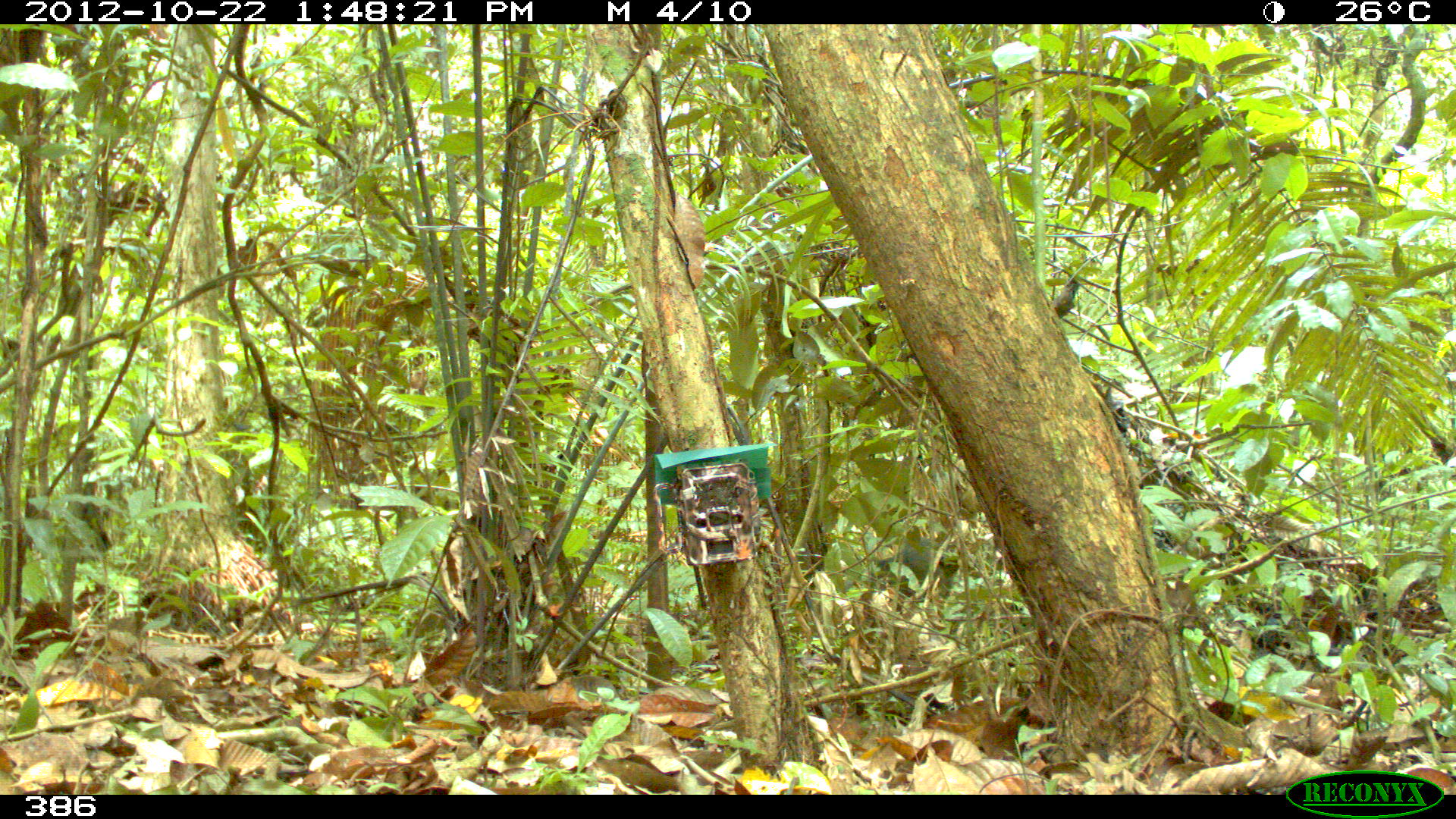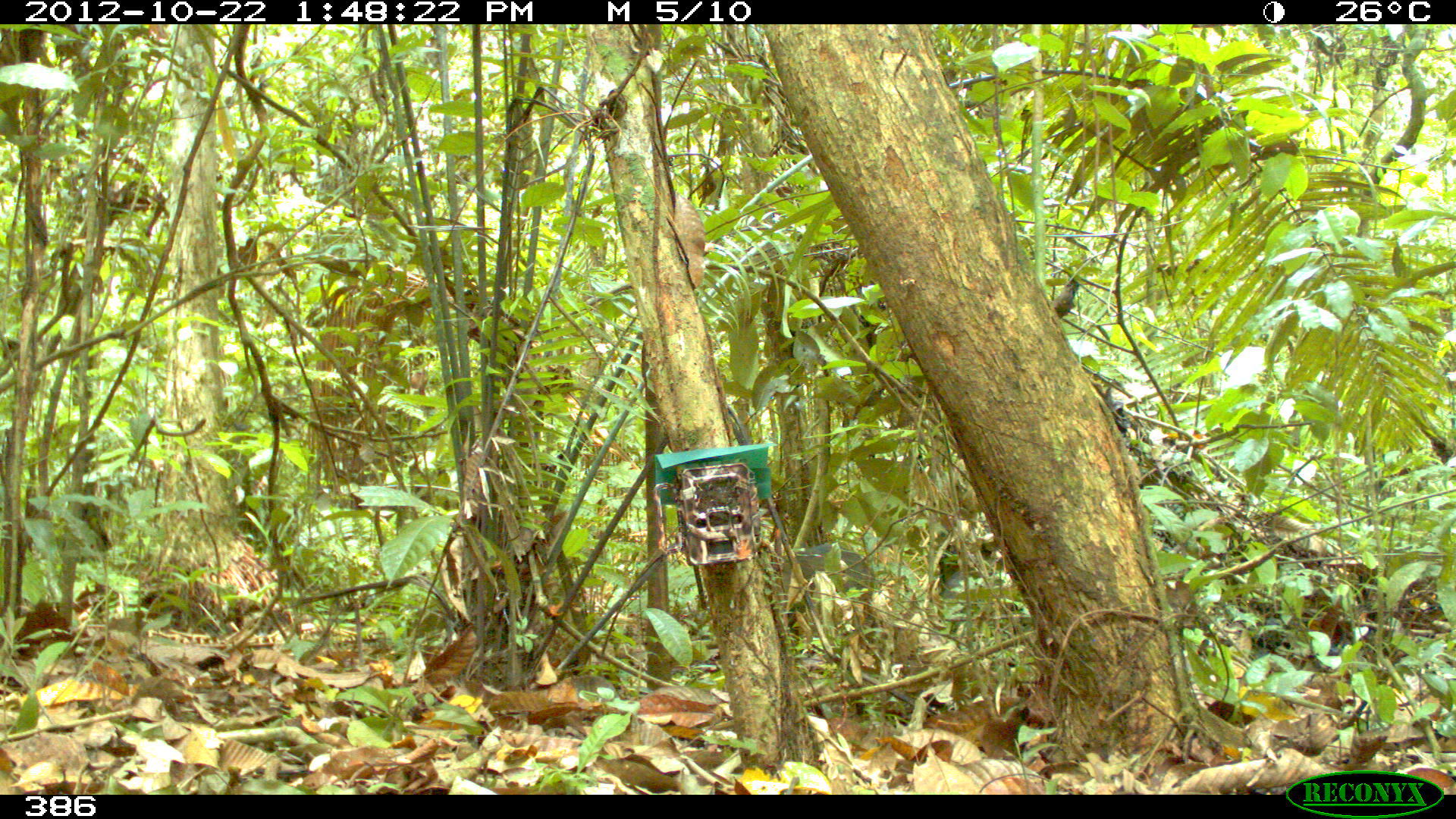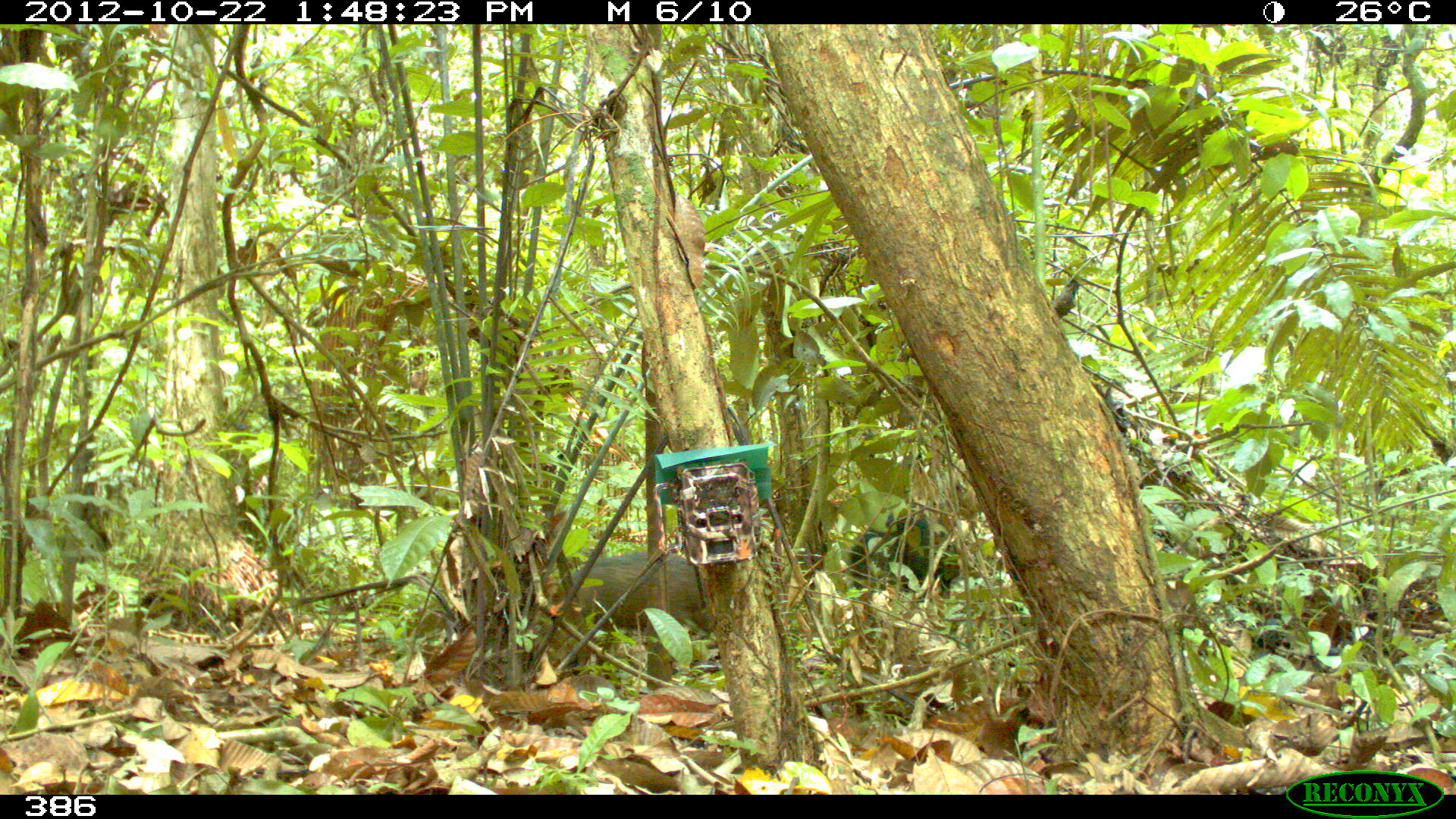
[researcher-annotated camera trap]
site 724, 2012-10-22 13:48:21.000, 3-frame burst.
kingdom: Animalia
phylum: Chordata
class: Mammalia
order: Artiodactyla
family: Tayassuidae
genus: Tayassu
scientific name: Tayassu pecari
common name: white-lipped peccary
Tayassu pecari (white-lipped peccary).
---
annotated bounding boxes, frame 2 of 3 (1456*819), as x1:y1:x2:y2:
tayassu pecari: 780:545:876:635; 935:563:966:600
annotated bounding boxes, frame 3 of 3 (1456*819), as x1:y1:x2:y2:
tayassu pecari: 534:546:720:662; 848:512:960:600